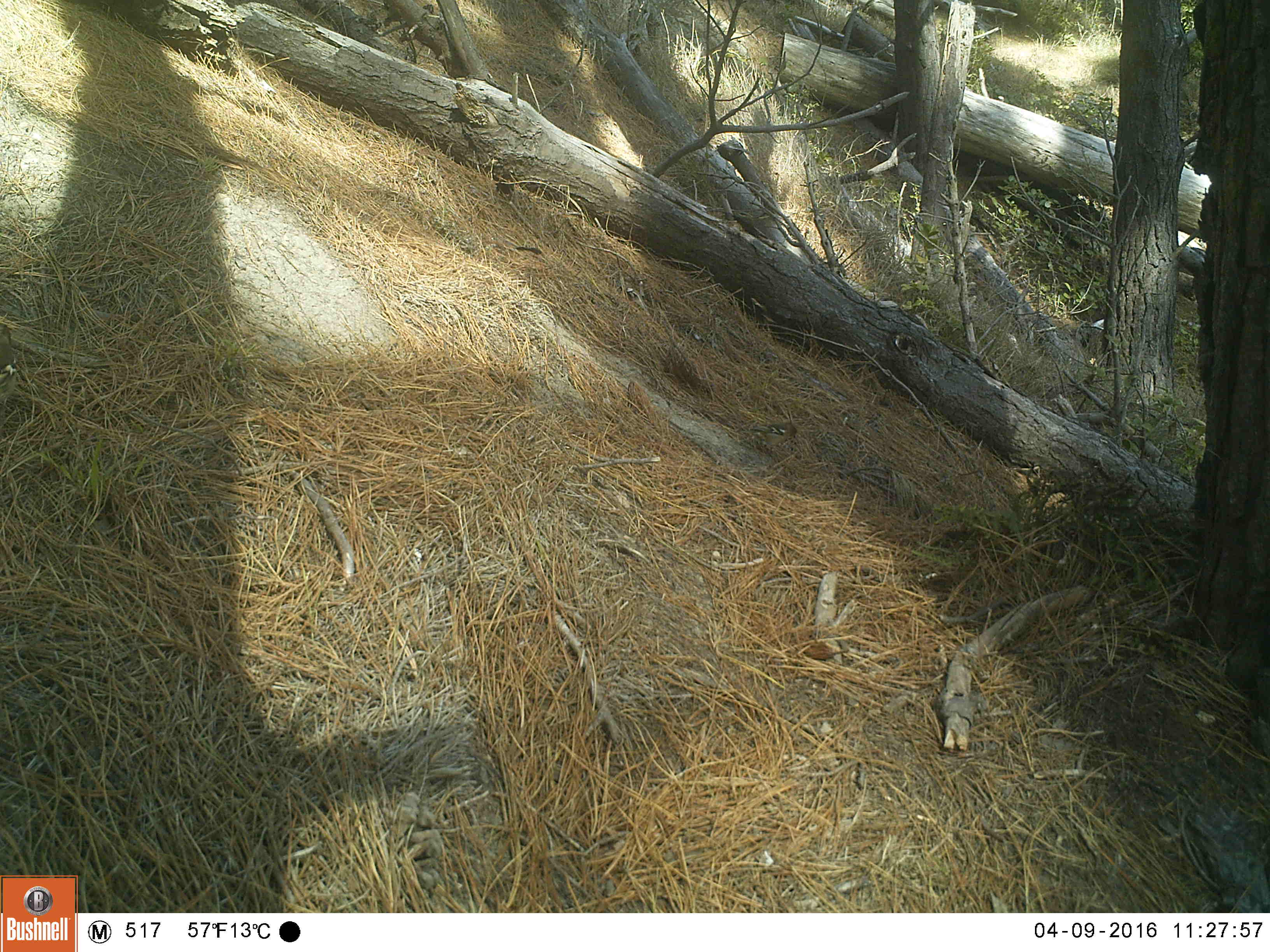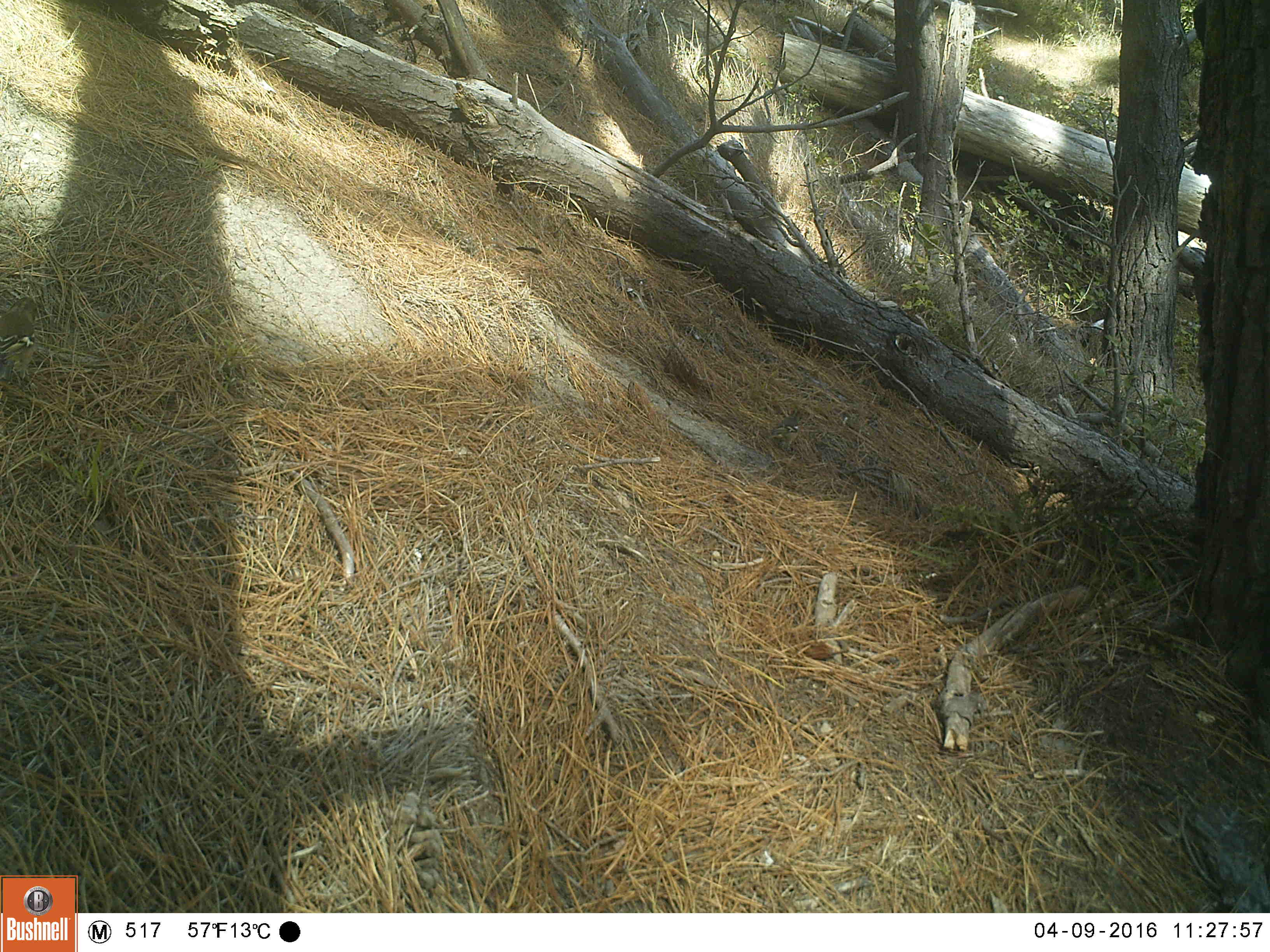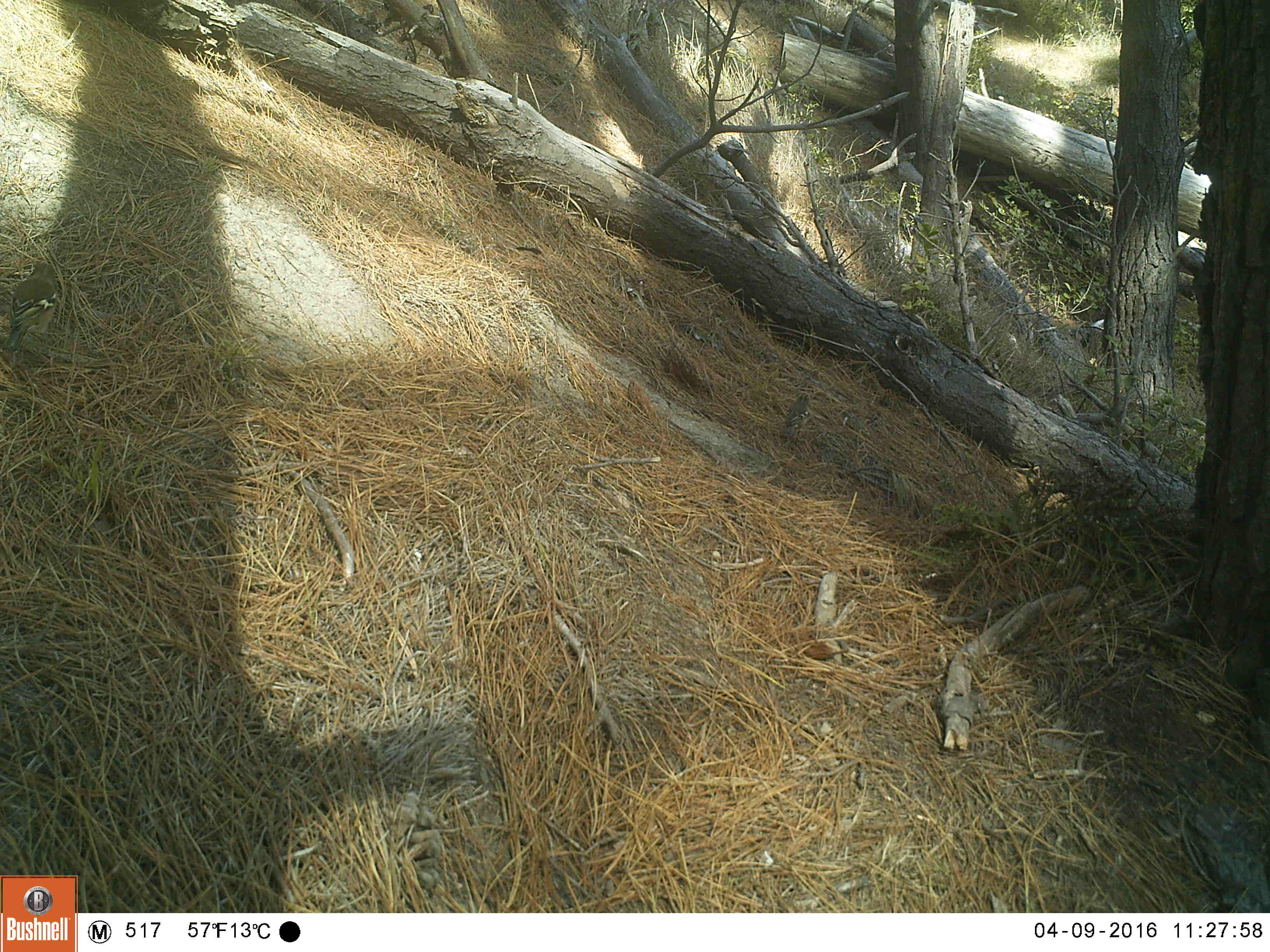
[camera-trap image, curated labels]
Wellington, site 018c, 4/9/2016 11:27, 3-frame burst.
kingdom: Animalia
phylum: Chordata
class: Aves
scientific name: Aves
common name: bird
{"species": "bird (Aves)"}